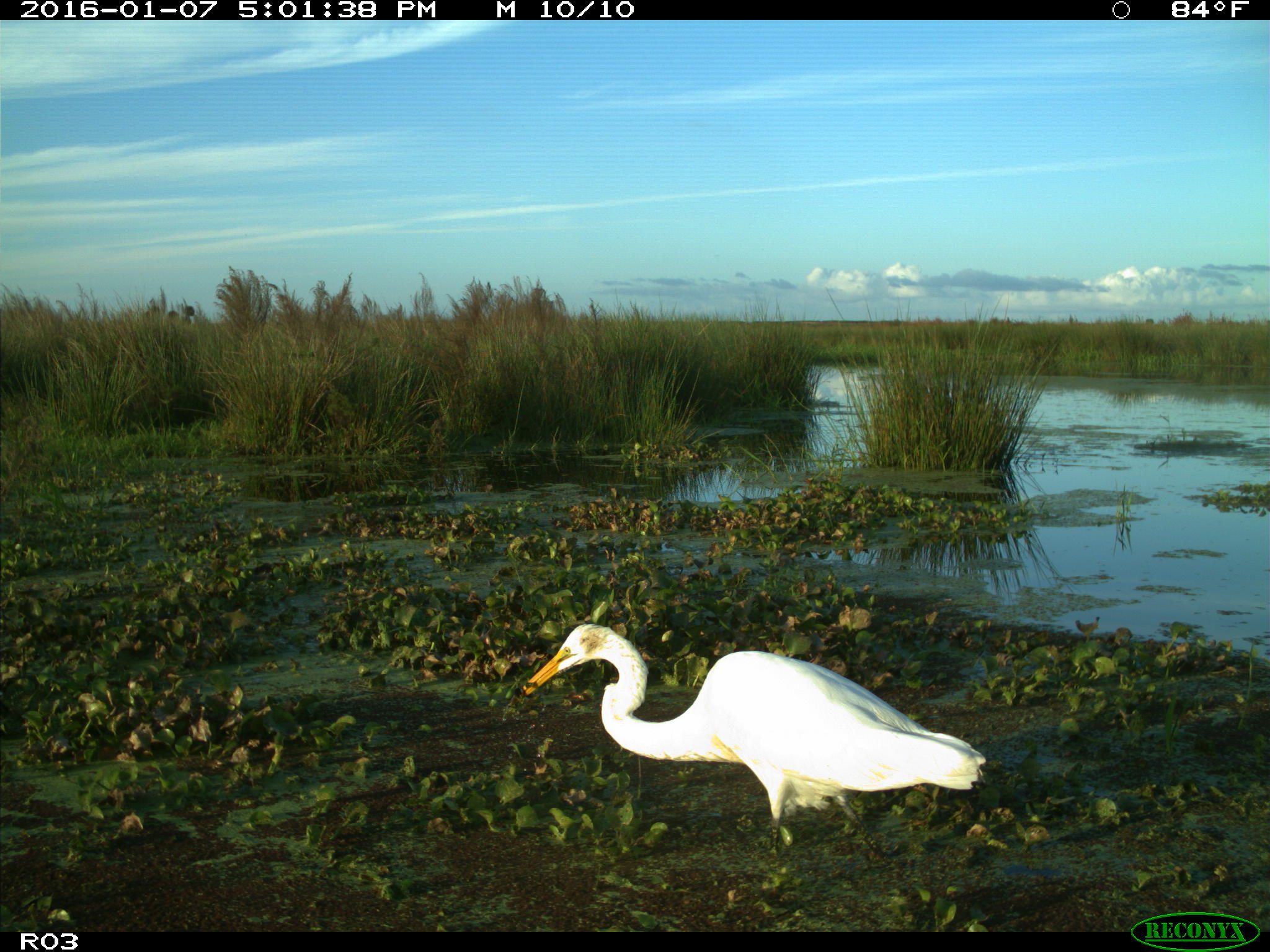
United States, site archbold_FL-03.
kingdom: Animalia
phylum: Chordata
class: Aves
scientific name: Aves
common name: birds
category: unidentified bird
Unidentified bird (birds) (Aves).